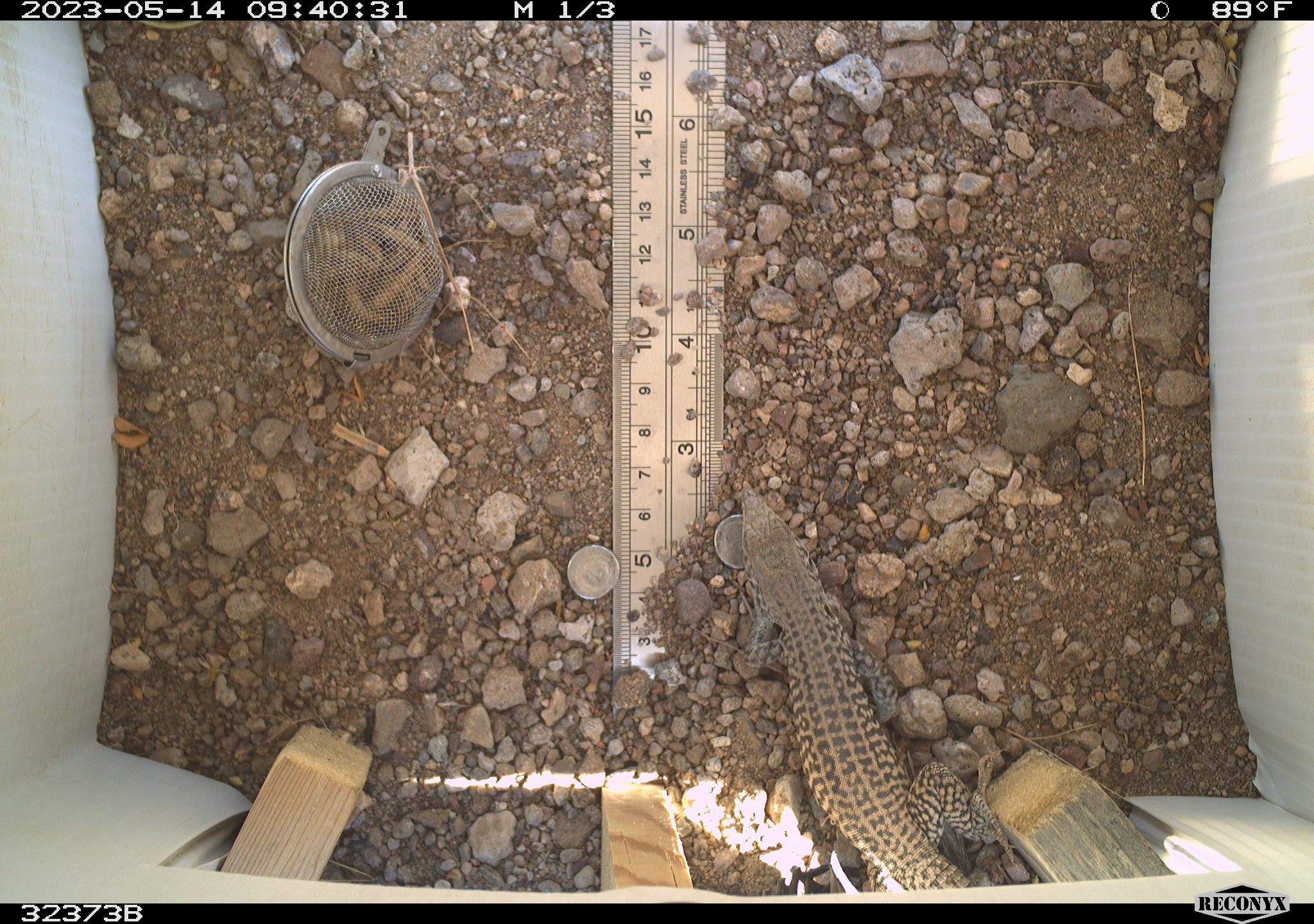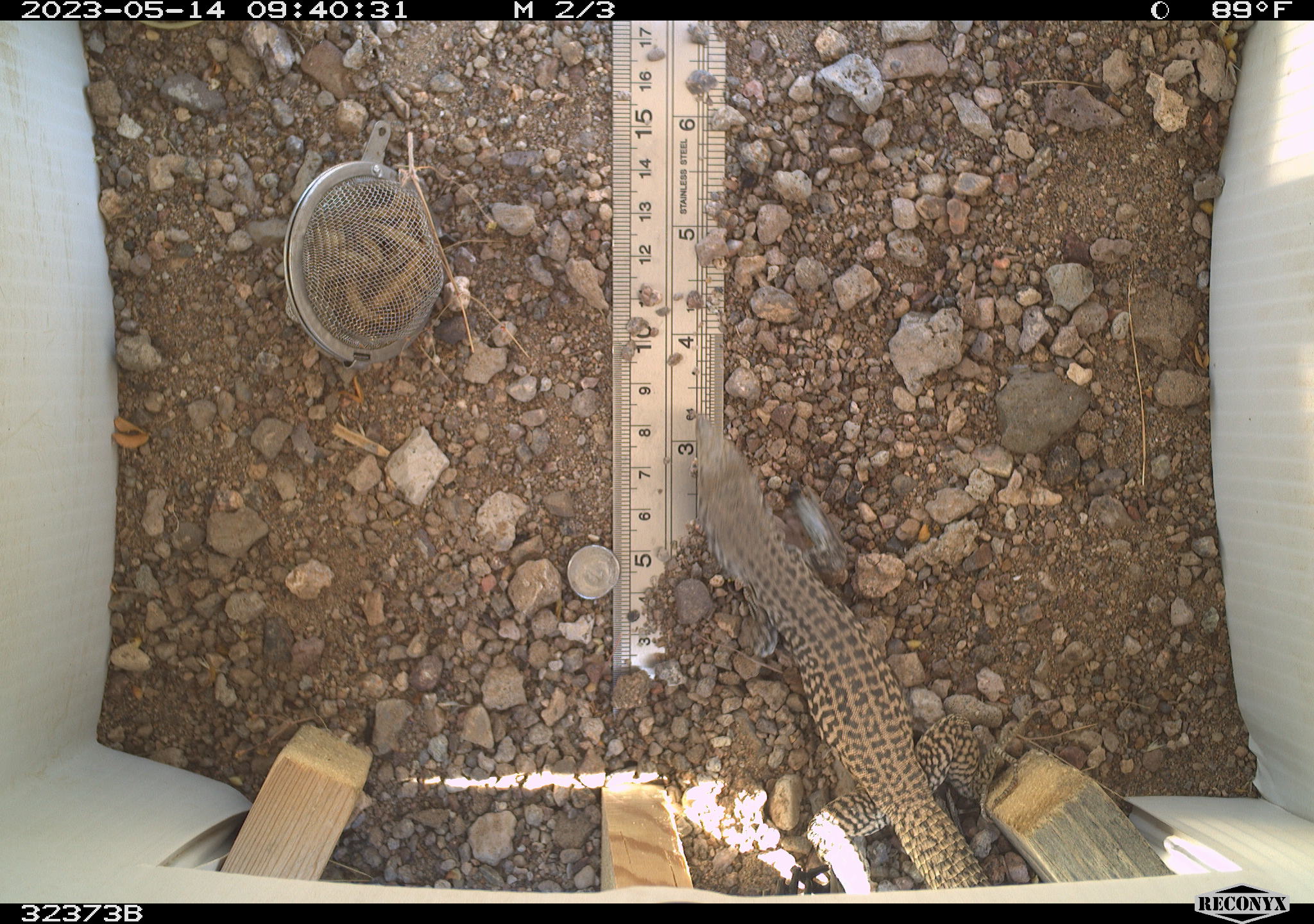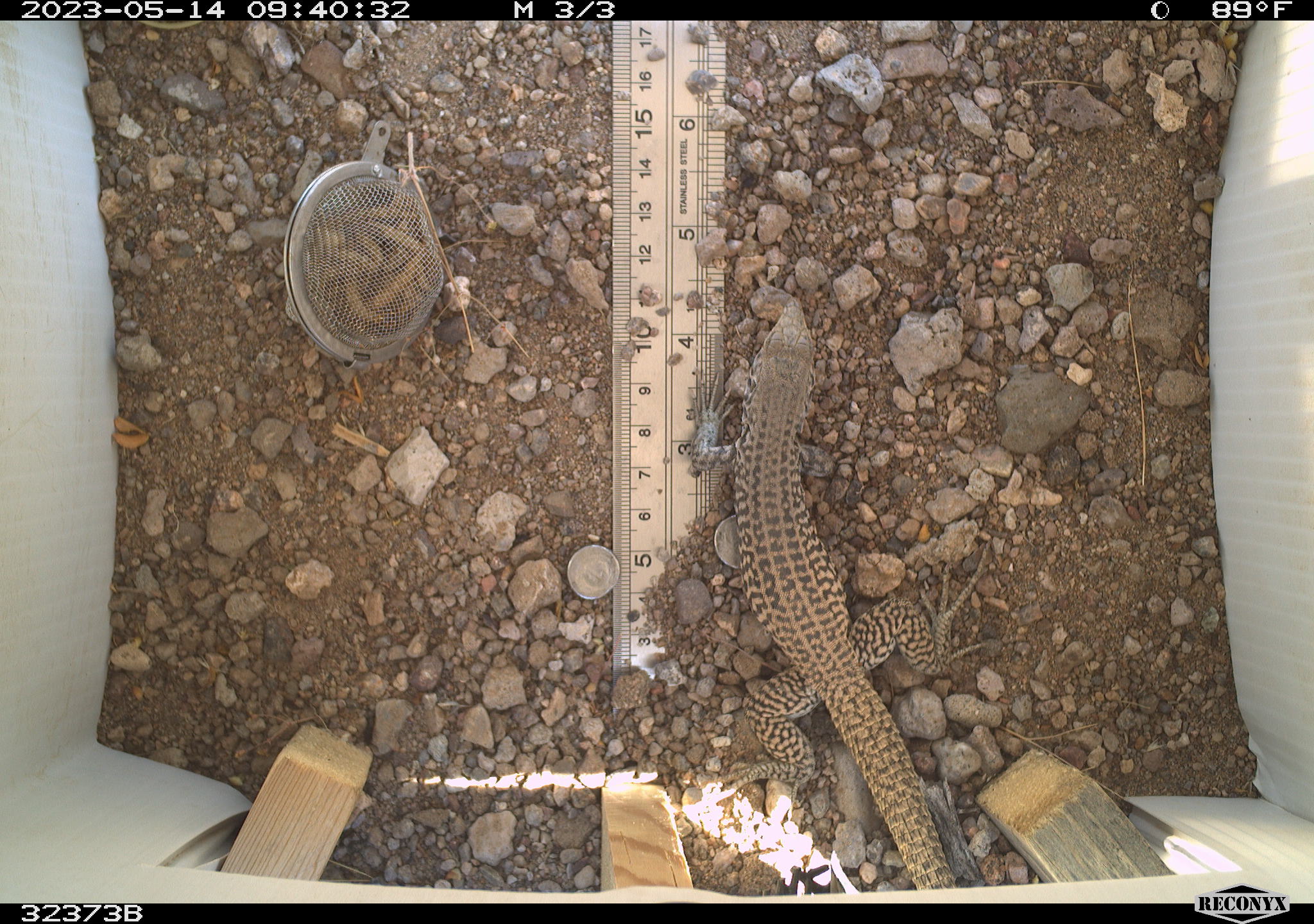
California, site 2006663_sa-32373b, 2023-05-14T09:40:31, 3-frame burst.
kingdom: Animalia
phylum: Chordata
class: Reptilia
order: Squamata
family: Teiidae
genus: Aspidoscelis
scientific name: Aspidoscelis tigris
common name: western whiptail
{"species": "western whiptail (Aspidoscelis tigris)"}